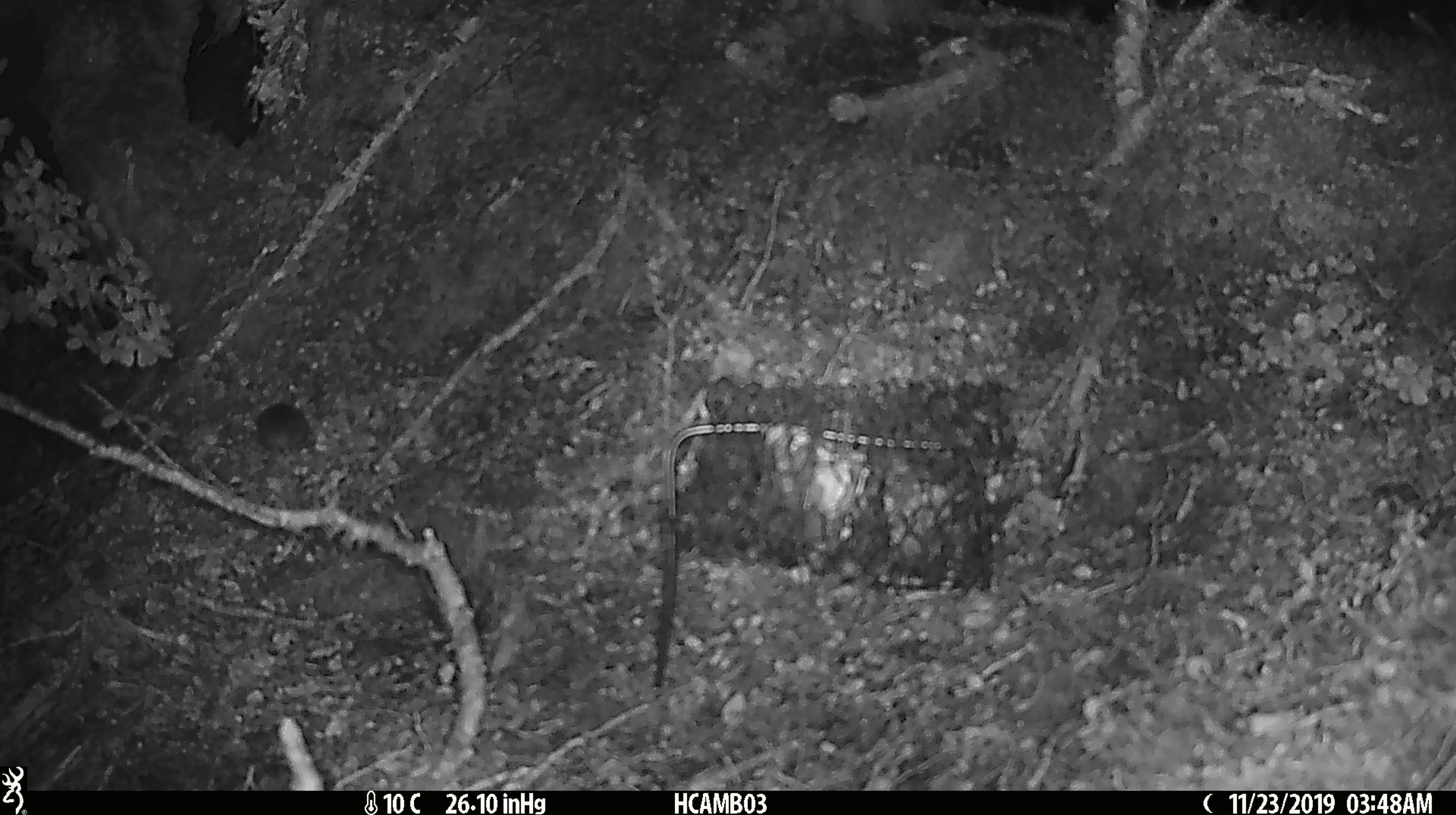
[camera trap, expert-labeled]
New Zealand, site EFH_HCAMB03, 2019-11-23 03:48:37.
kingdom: Animalia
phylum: Chordata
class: Mammalia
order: Rodentia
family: Muridae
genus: Mus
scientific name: Mus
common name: mouse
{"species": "mouse (Mus)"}